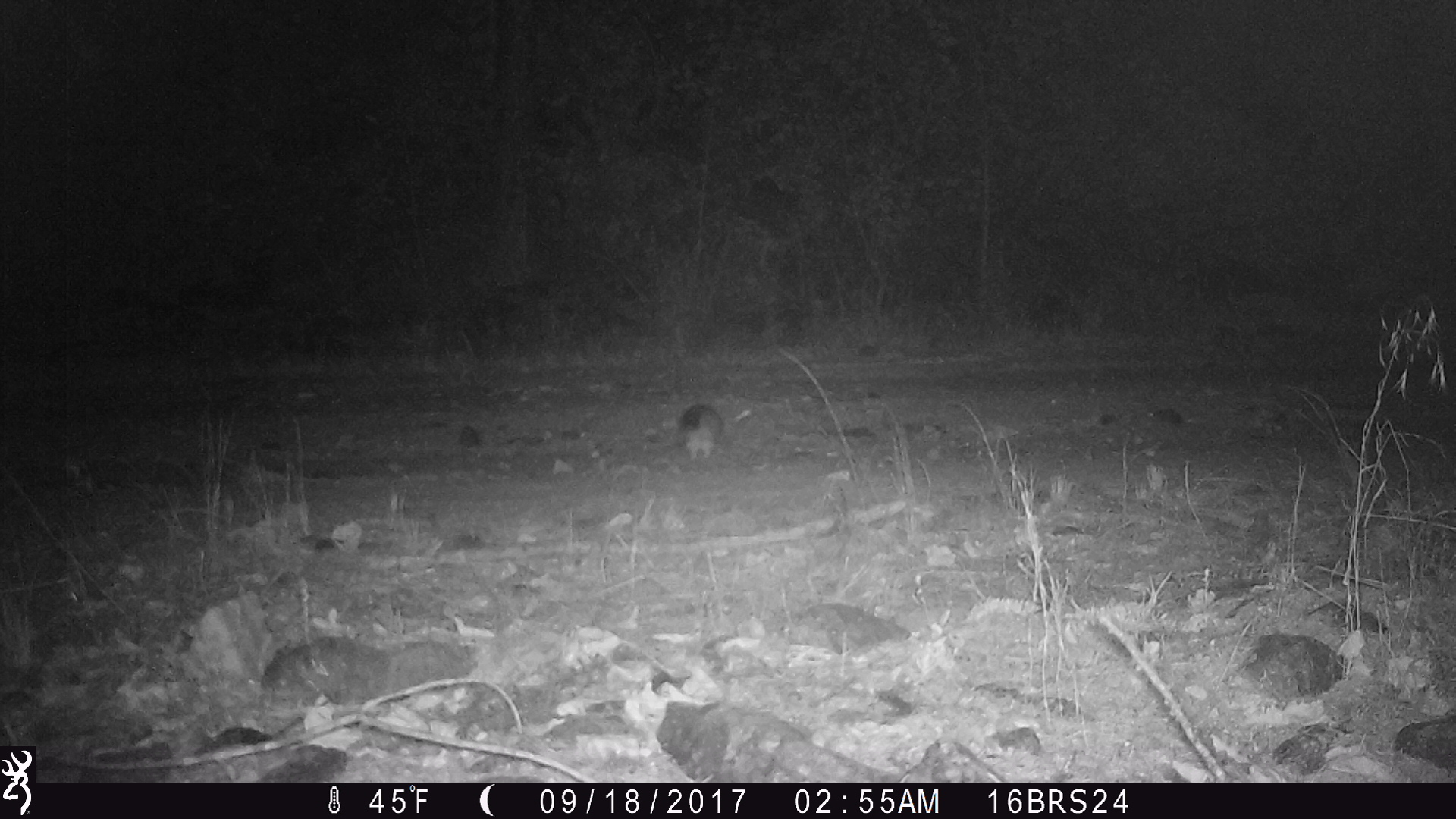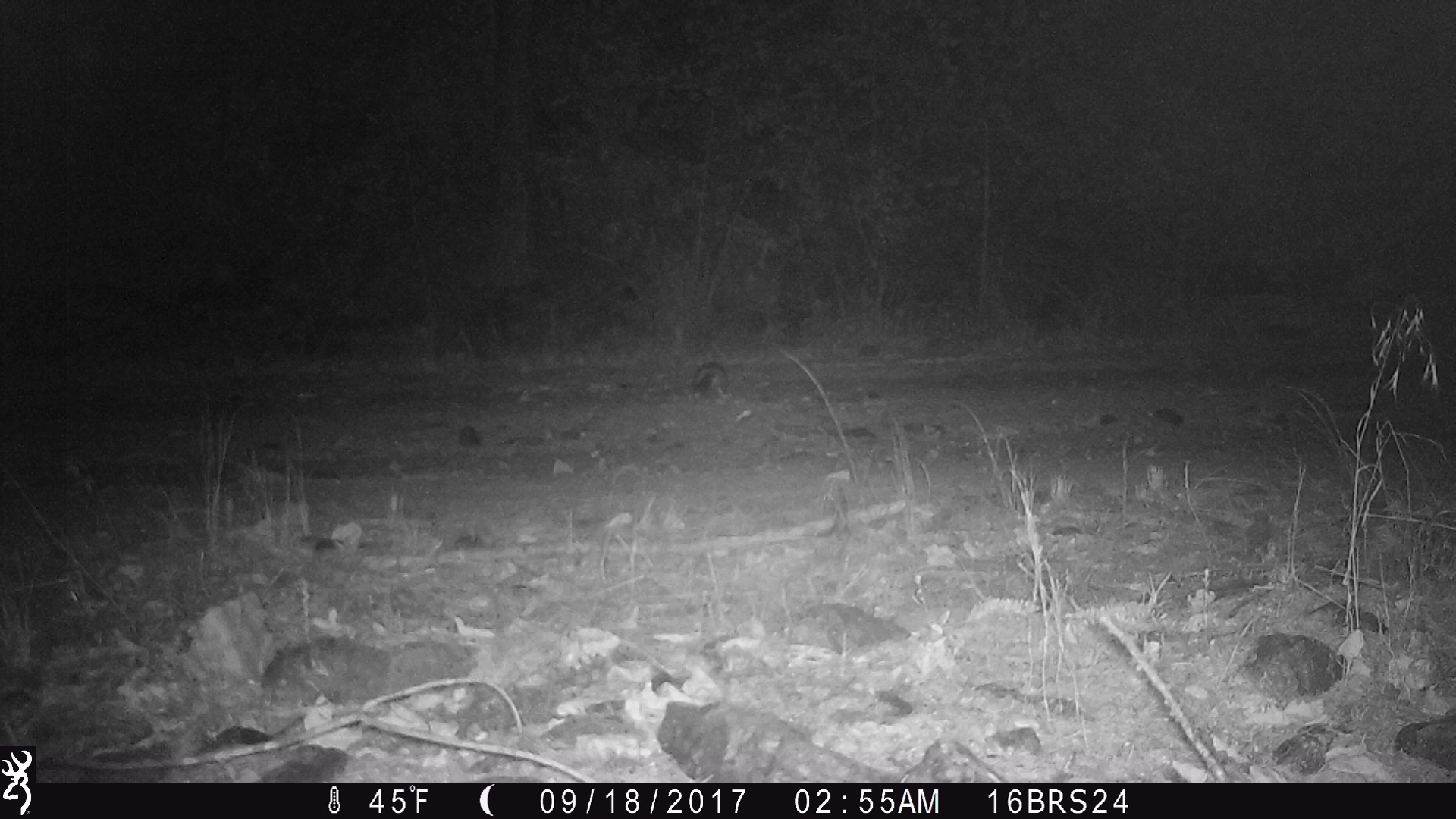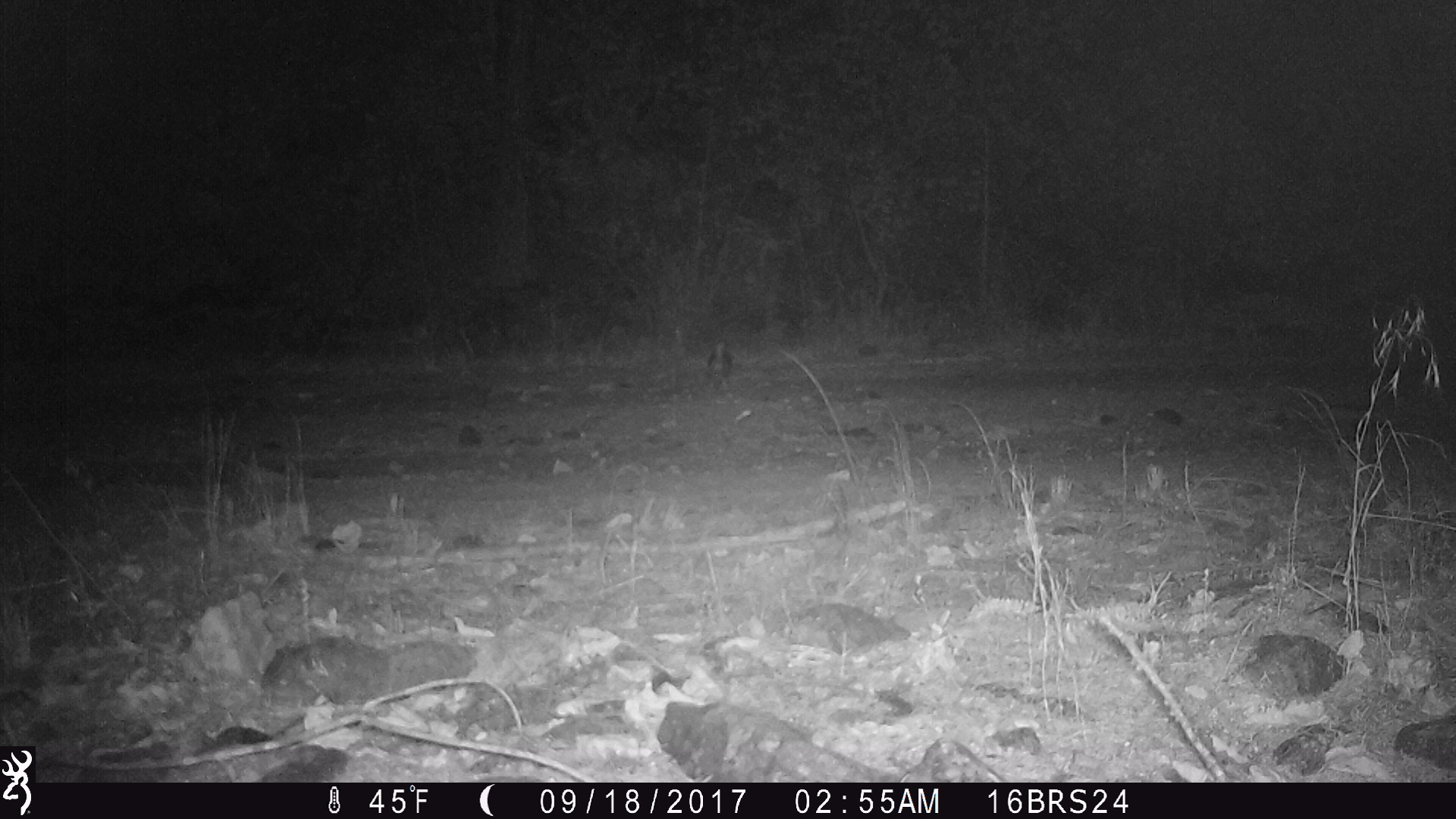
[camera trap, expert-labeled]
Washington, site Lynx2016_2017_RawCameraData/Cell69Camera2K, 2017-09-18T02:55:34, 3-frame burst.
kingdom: Animalia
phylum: Chordata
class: Mammalia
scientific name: Mammalia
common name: small mammal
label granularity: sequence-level